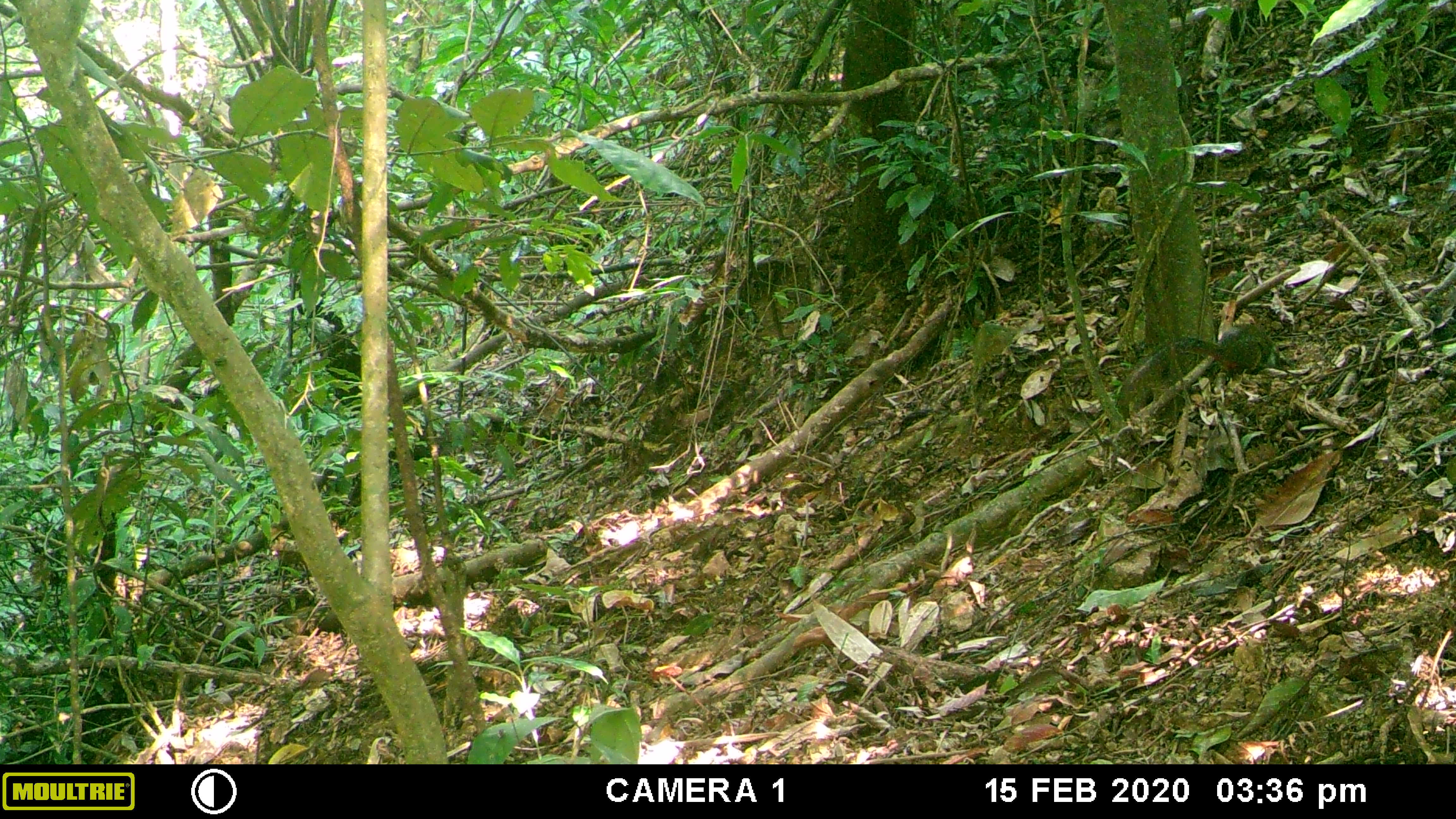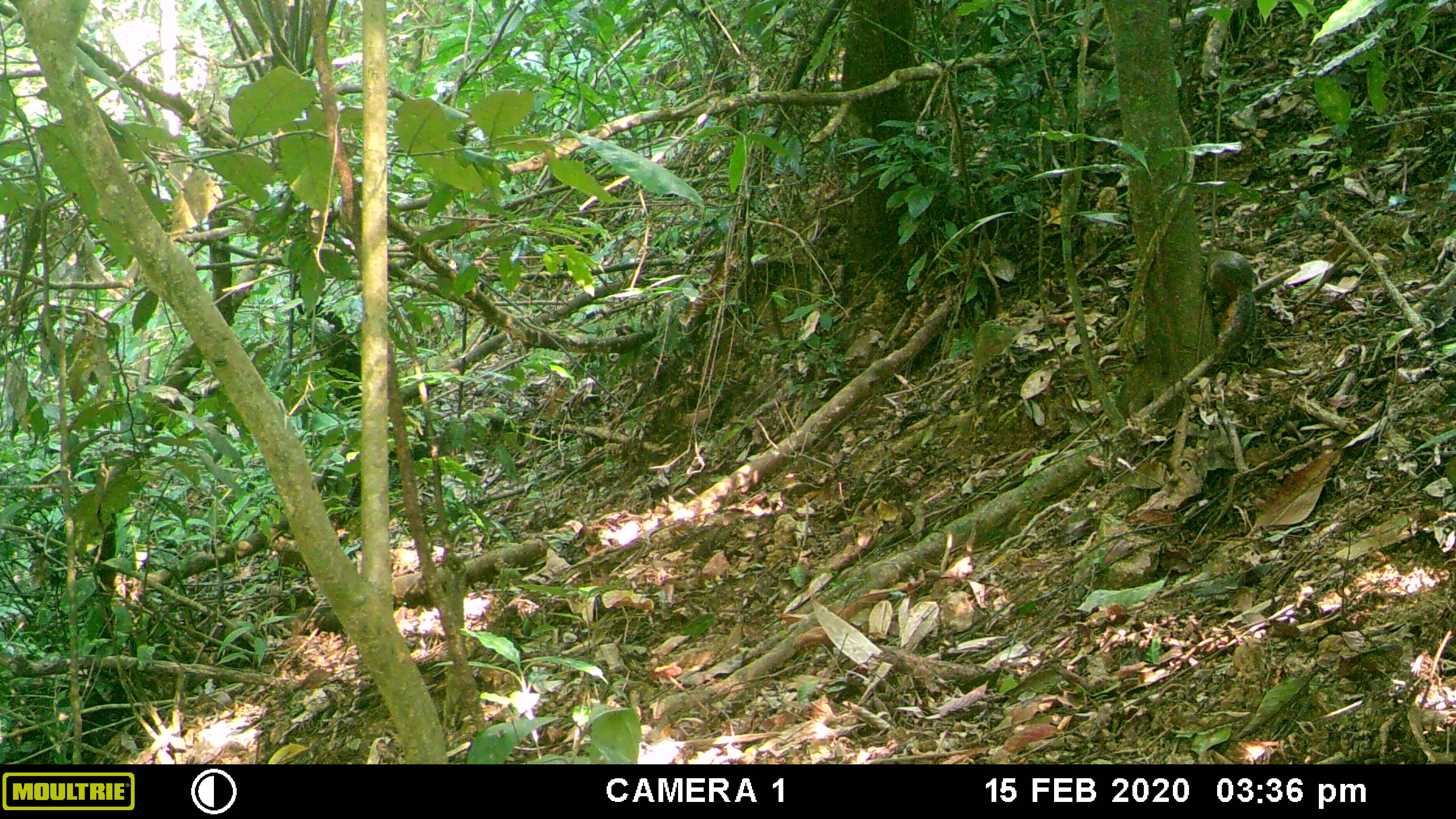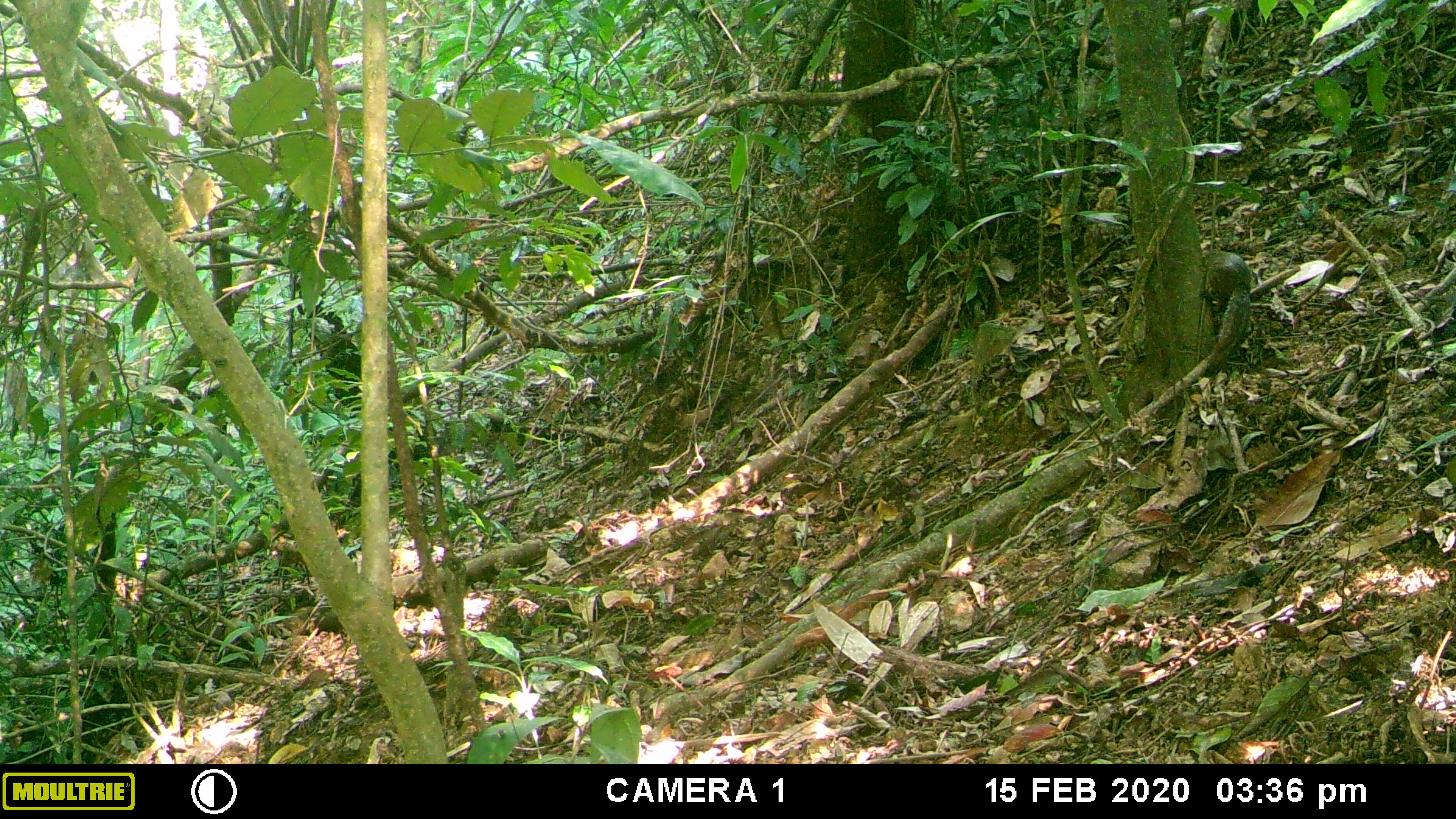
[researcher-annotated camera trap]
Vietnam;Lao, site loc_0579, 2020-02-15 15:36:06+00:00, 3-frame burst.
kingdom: Animalia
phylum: Chordata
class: Mammalia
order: Rodentia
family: Sciuridae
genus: Dremomys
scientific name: Dremomys rufigenis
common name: red-cheeked squirrel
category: red cheeked squirrel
Red cheeked squirrel (red-cheeked squirrel) (Dremomys rufigenis). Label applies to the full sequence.